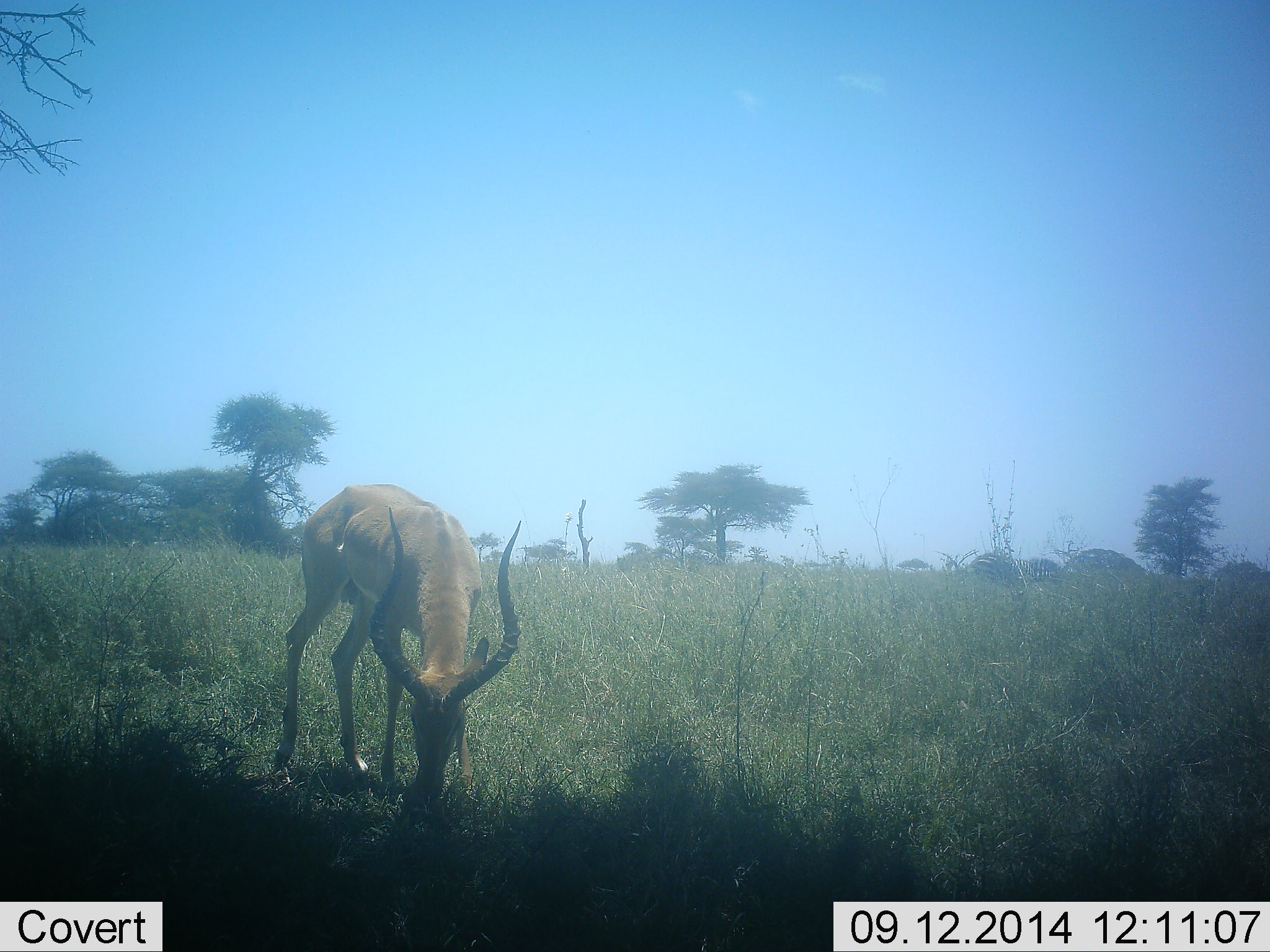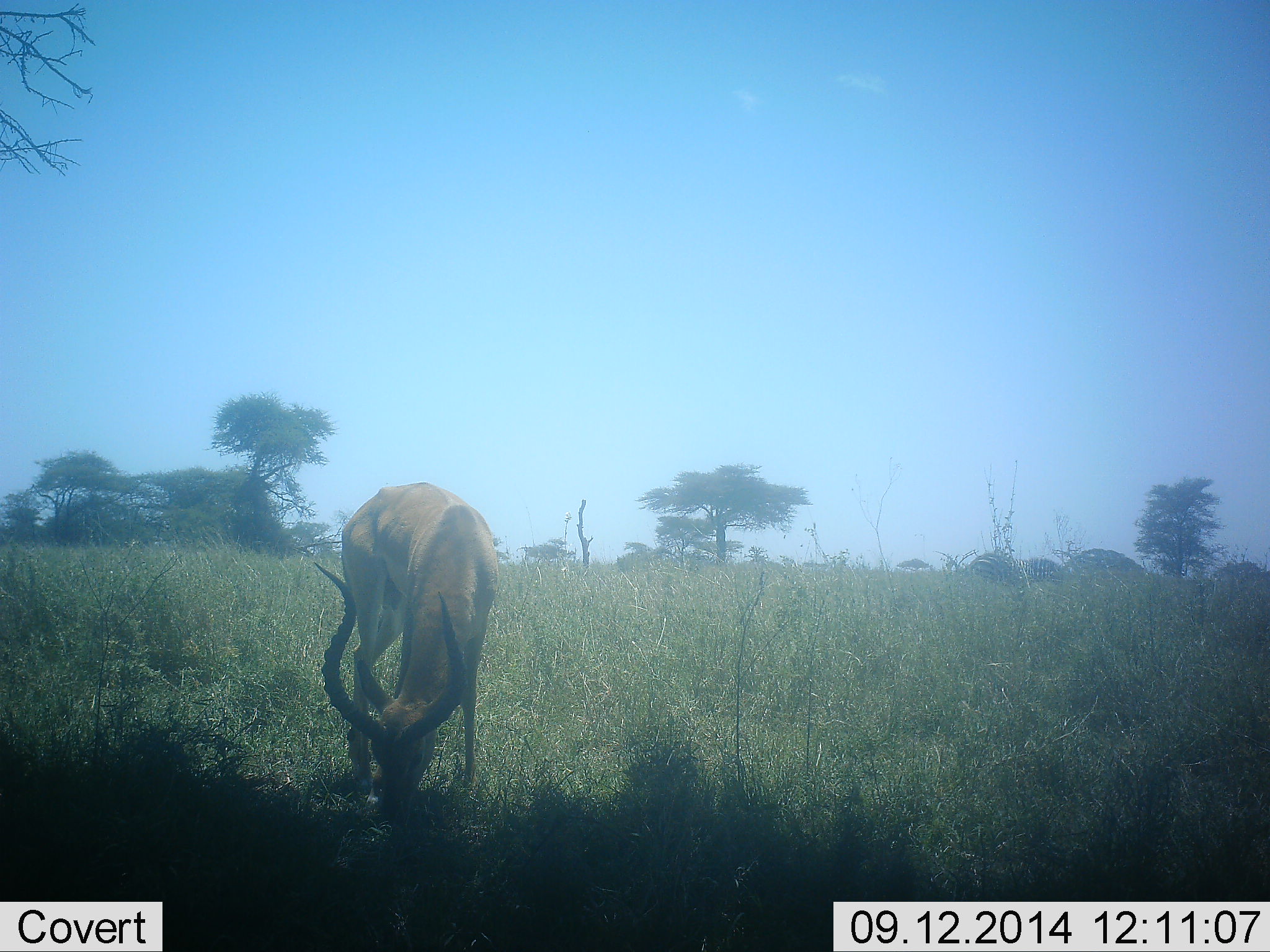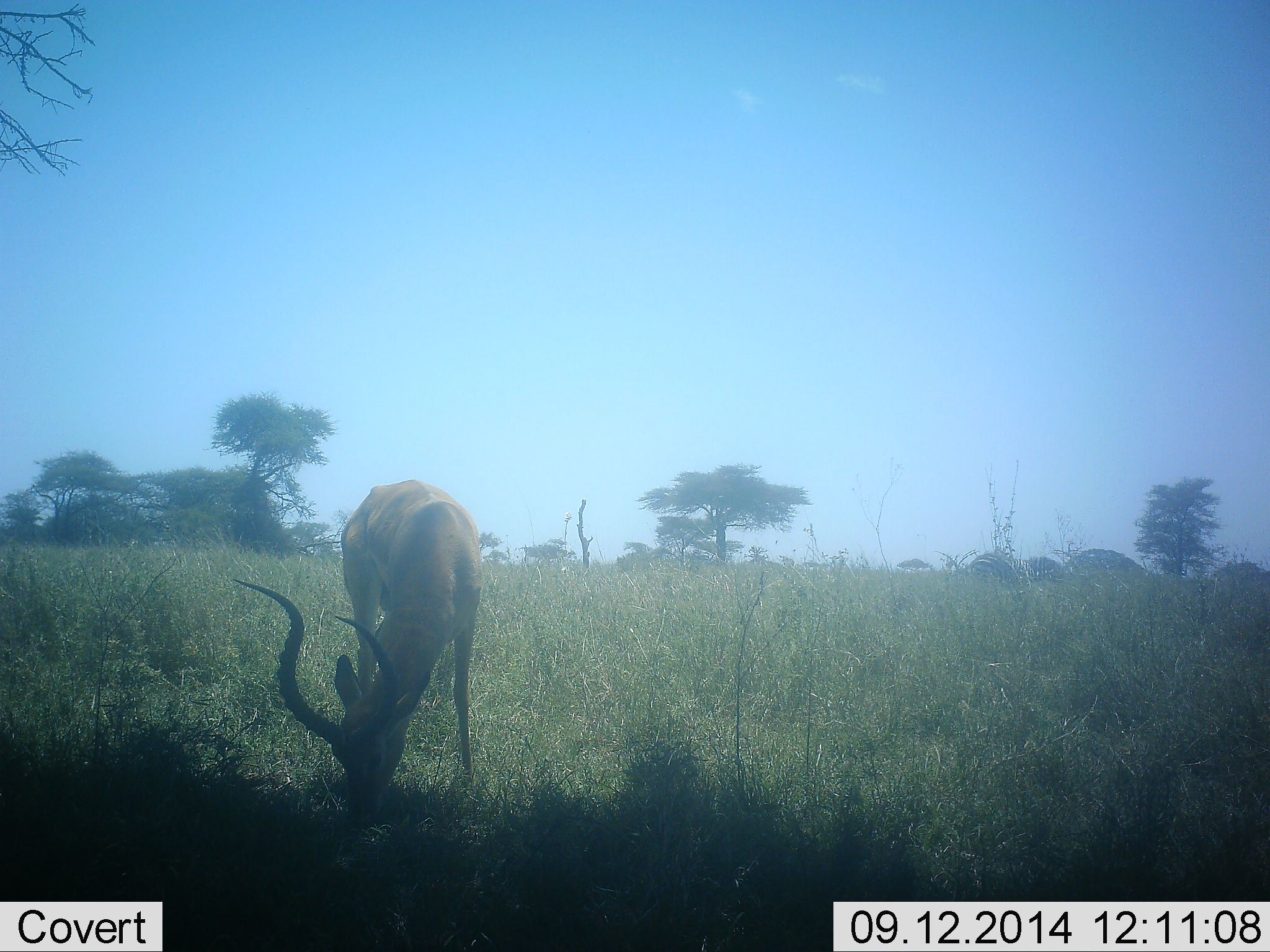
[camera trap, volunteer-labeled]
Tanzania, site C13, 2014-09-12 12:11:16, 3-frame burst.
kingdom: Animalia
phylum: Chordata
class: Mammalia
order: Artiodactyla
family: Bovidae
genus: Aepyceros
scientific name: Aepyceros melampus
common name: impala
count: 1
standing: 0%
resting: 0%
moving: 0%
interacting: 0%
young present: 0%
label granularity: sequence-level